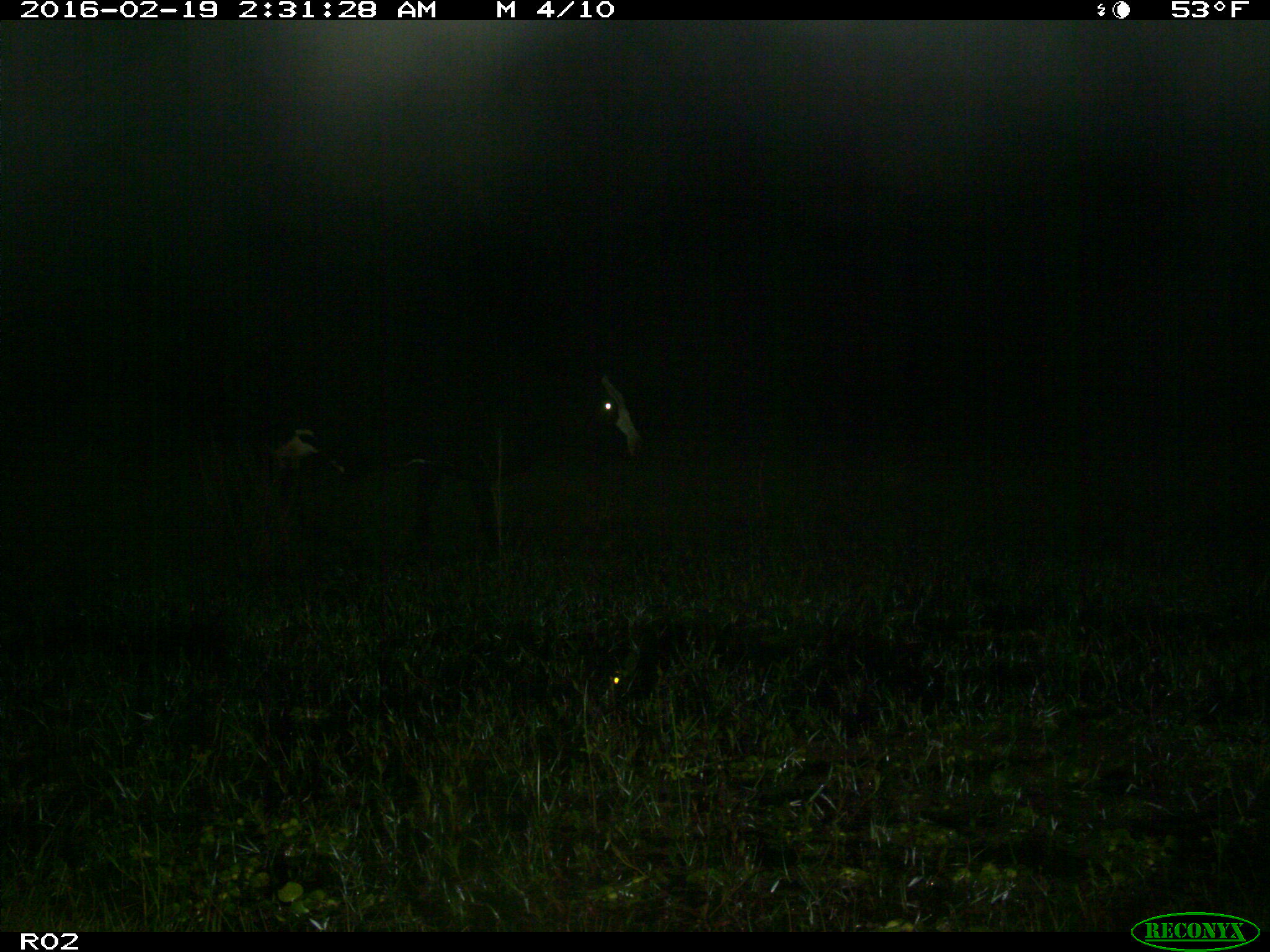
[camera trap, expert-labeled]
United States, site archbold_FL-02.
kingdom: Animalia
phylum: Chordata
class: Mammalia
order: Artiodactyla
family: Bovidae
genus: Bos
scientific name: Bos taurus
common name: domestic cow